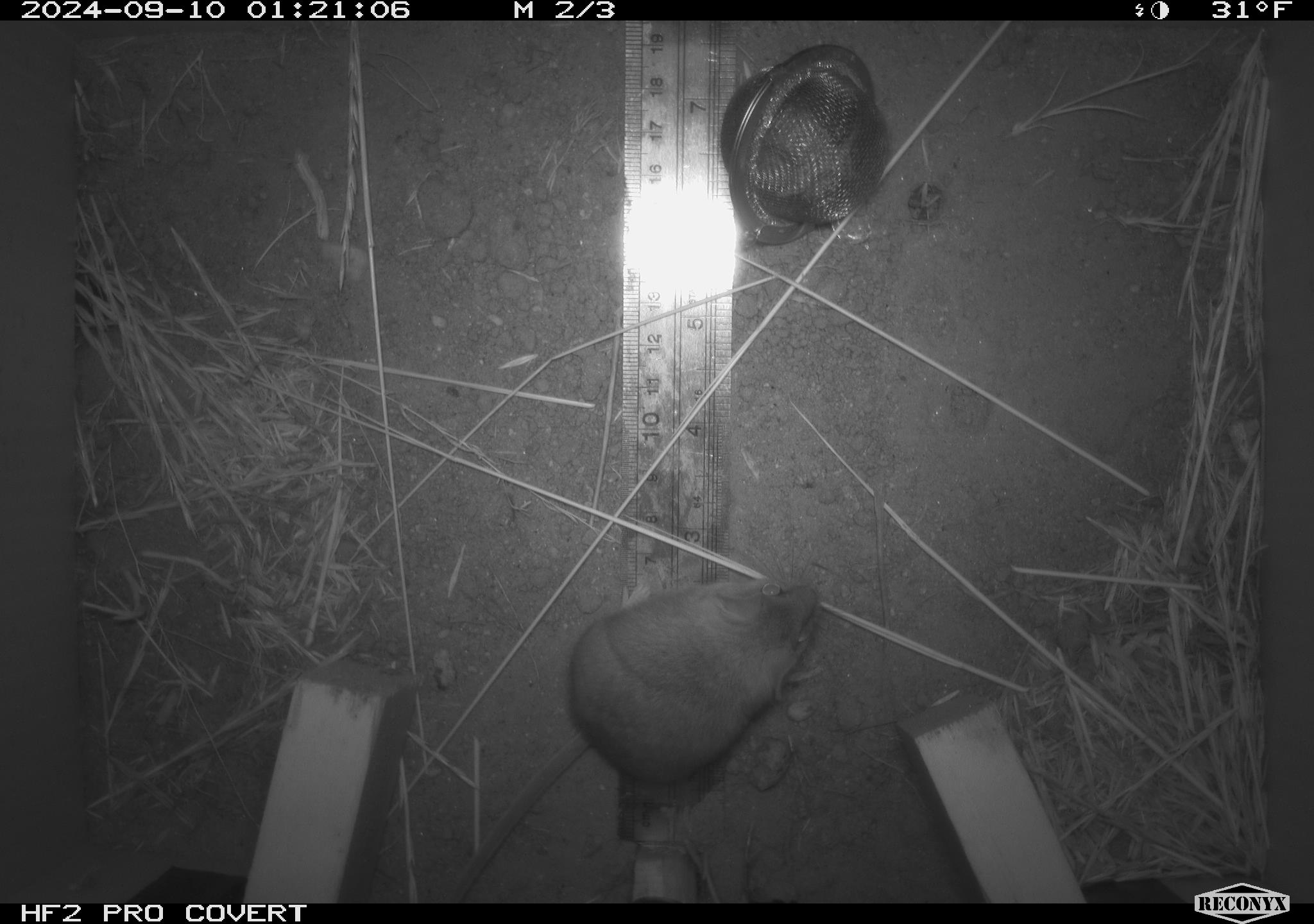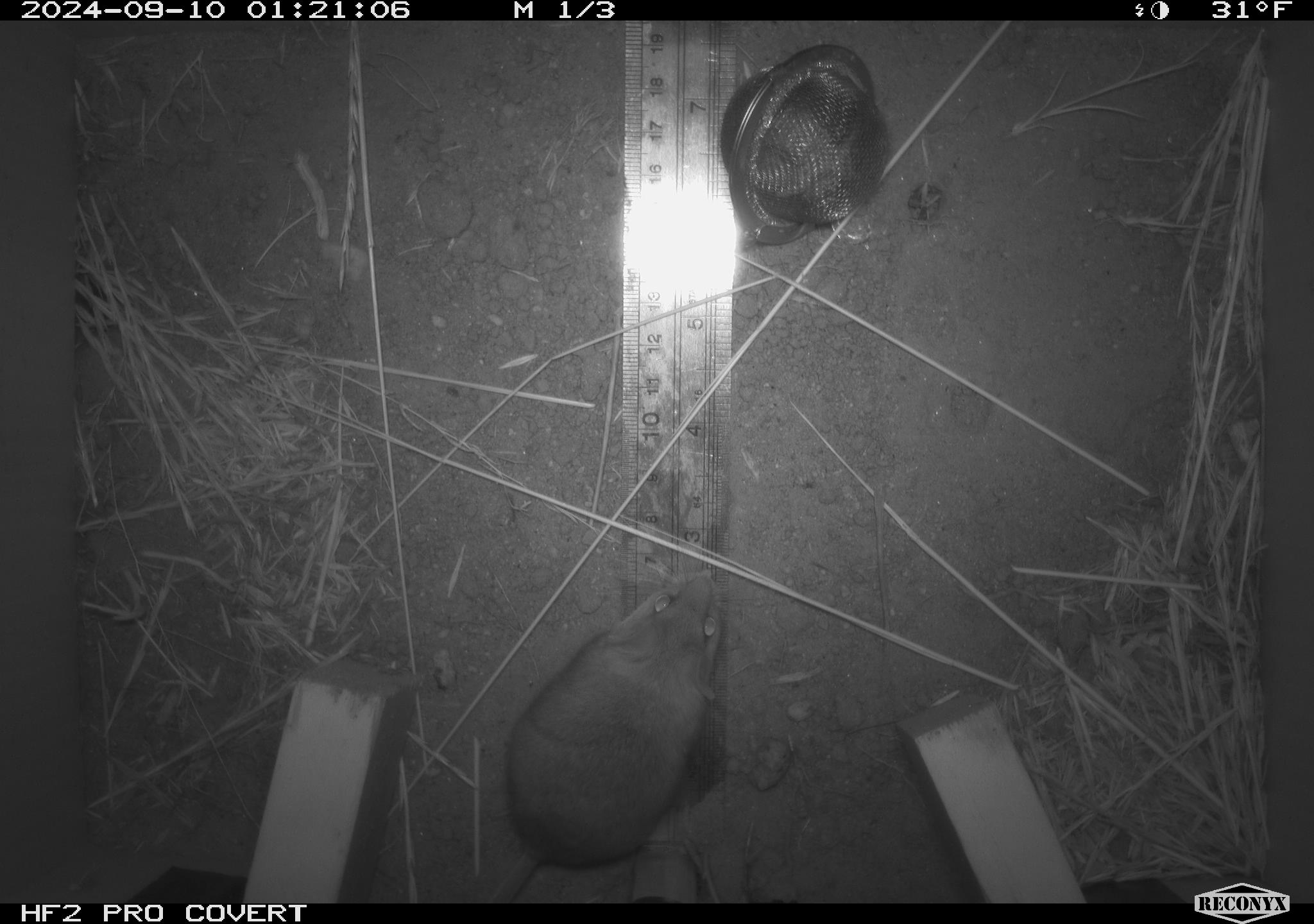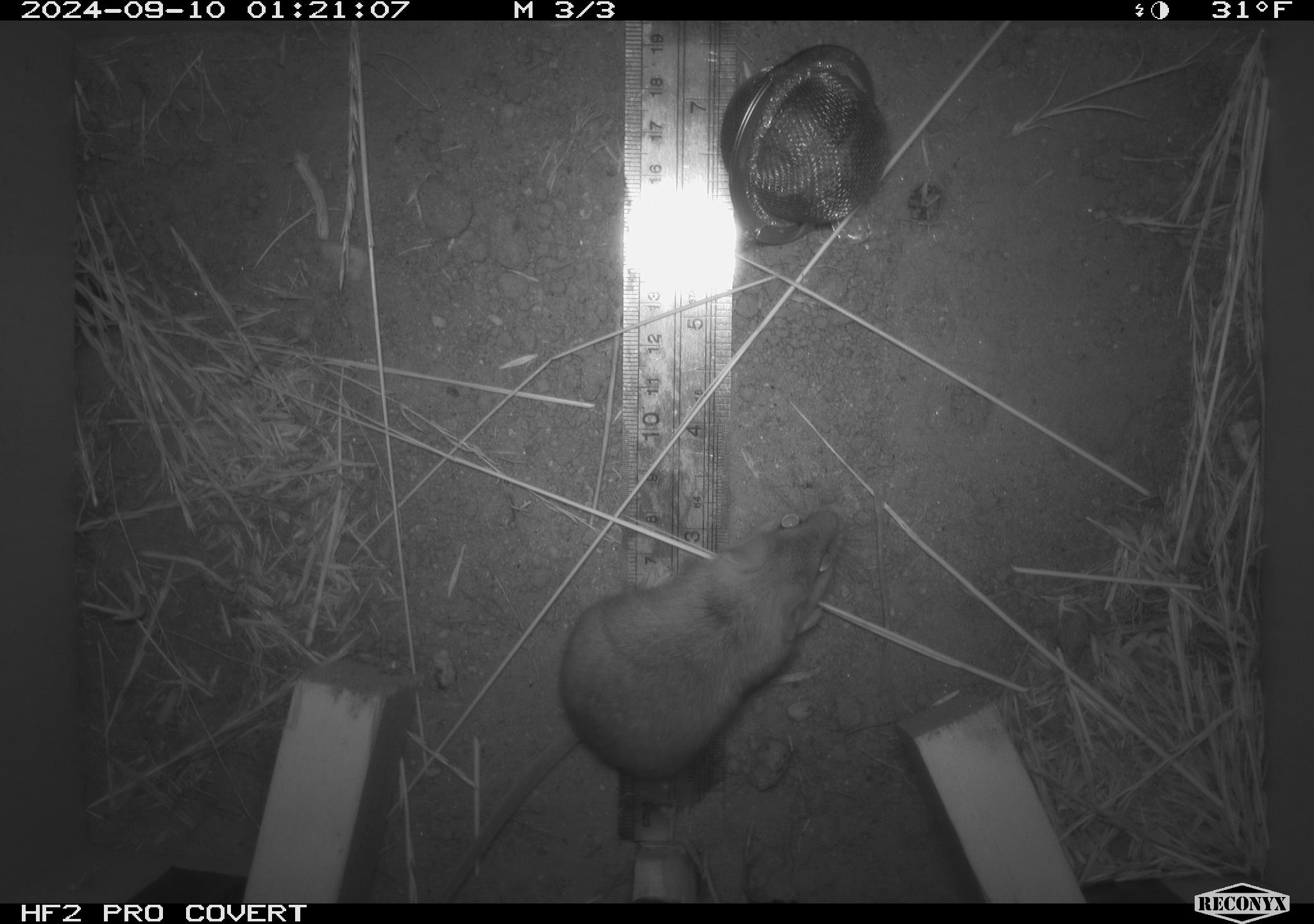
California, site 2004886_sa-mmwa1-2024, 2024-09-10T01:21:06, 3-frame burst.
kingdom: Animalia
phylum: Chordata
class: Mammalia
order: Rodentia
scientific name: Rodentia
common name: mouse species